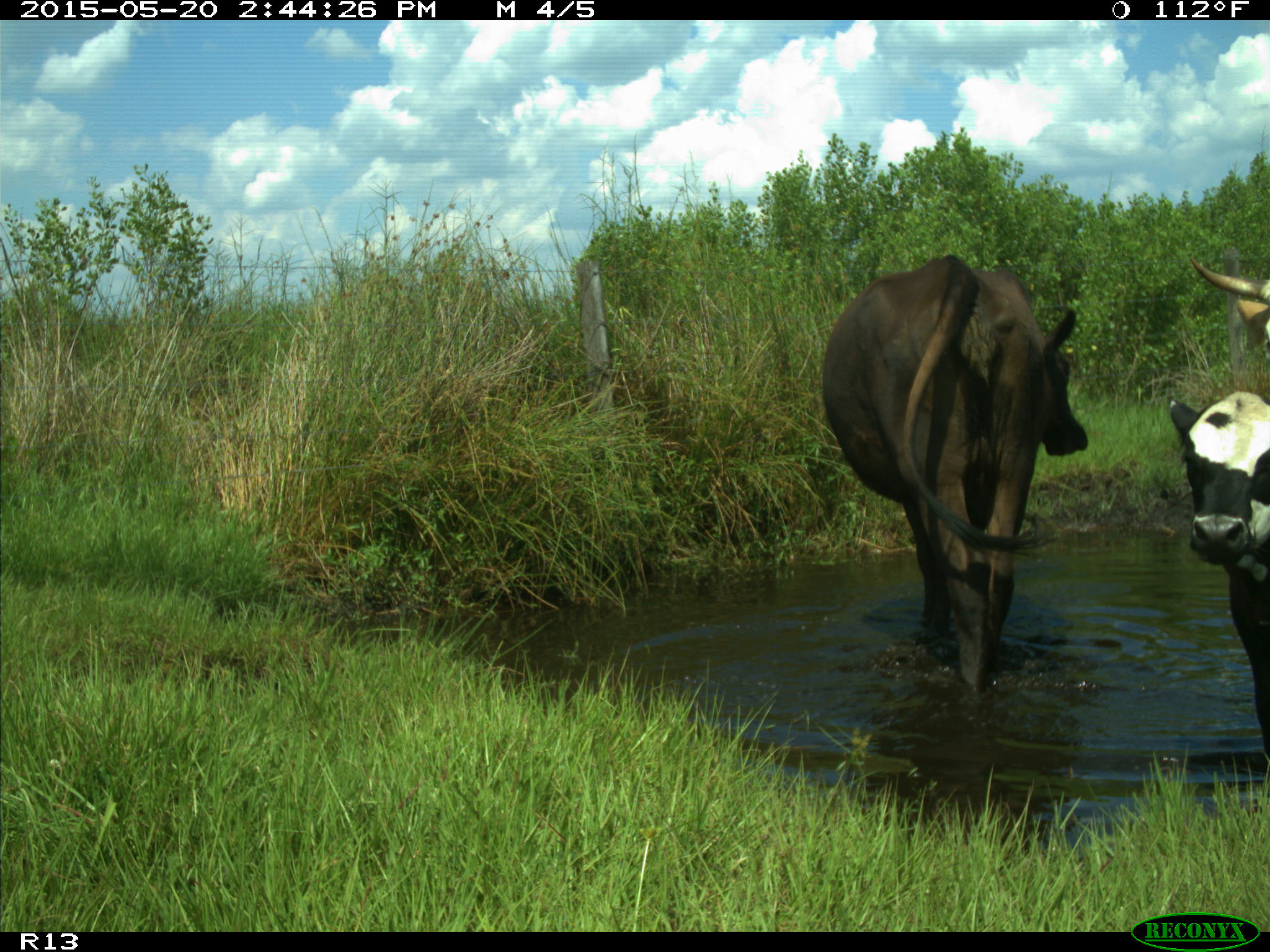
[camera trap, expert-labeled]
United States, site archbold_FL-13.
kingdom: Animalia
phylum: Chordata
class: Mammalia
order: Artiodactyla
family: Bovidae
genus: Bos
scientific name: Bos taurus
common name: domestic cow